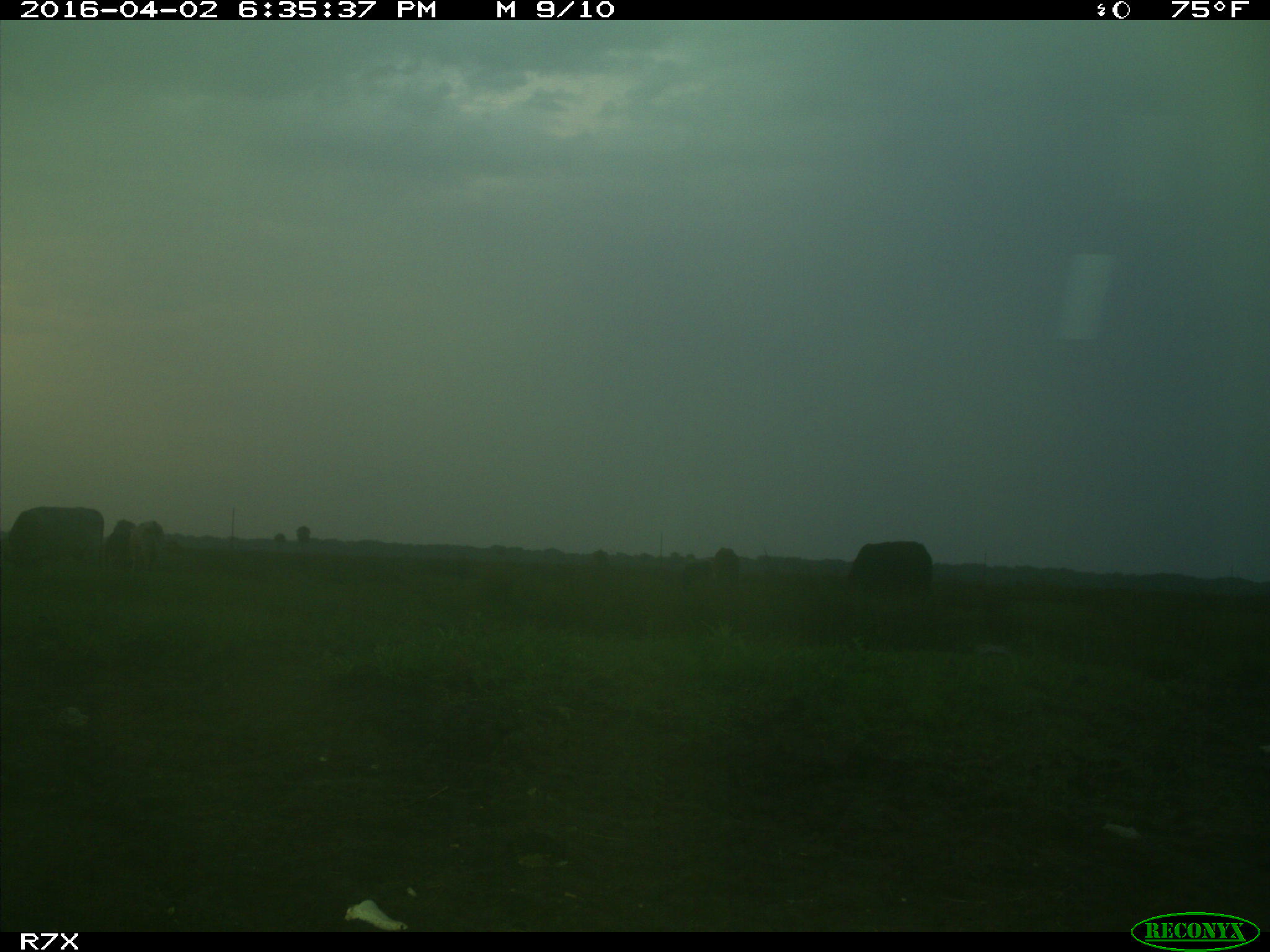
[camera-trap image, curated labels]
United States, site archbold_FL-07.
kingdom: Animalia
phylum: Chordata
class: Mammalia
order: Artiodactyla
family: Bovidae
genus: Bos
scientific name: Bos taurus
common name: domestic cow